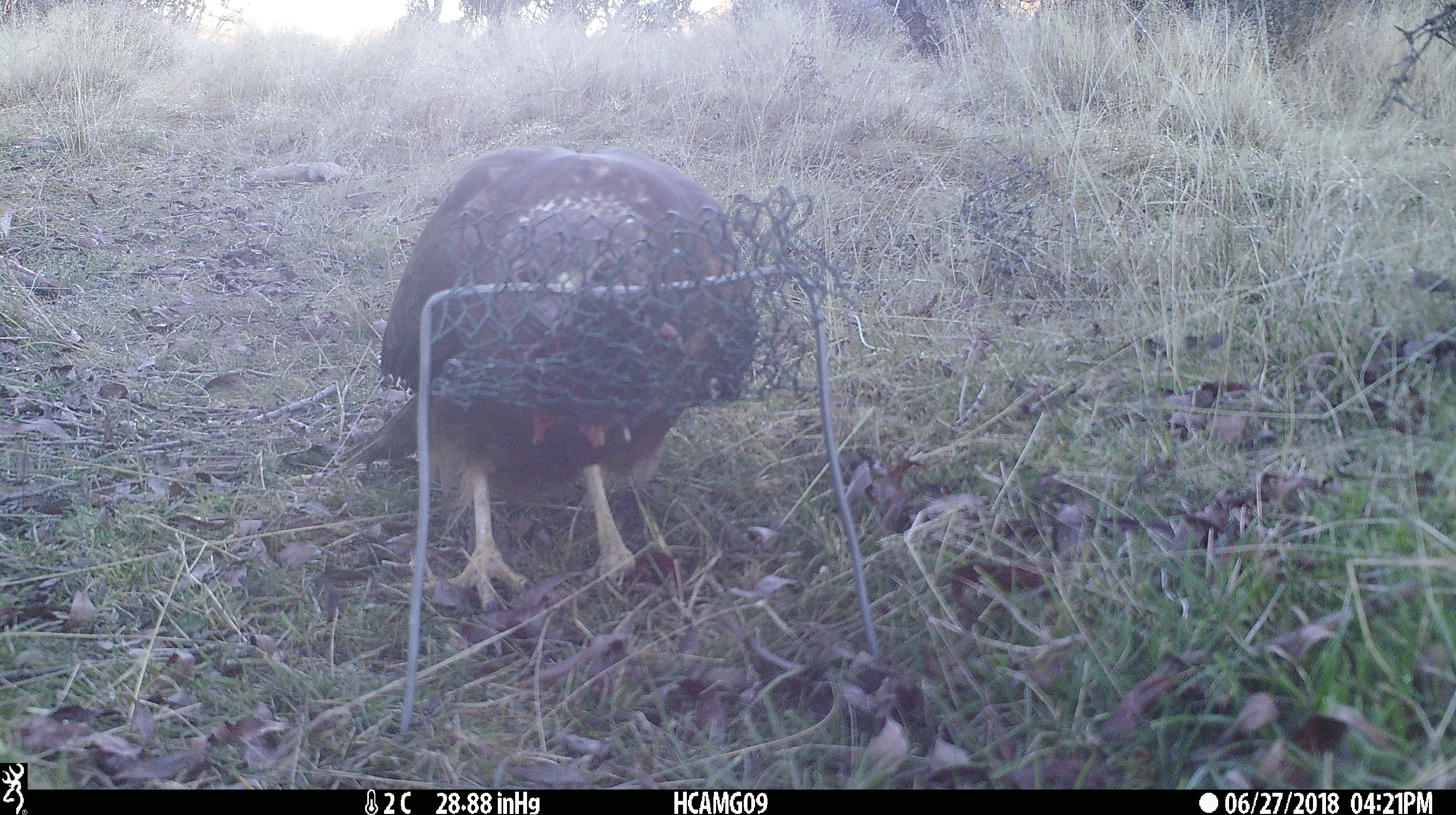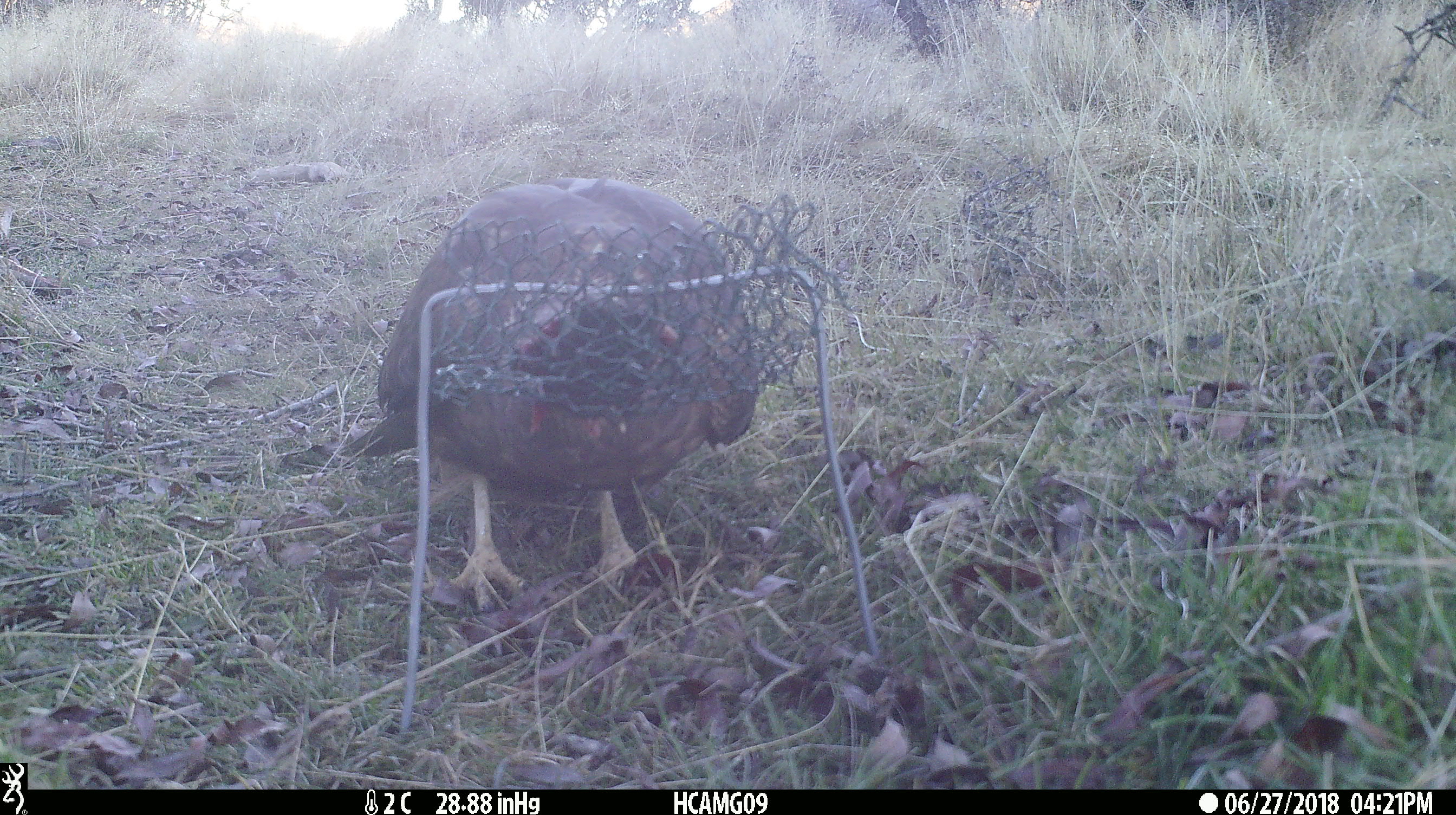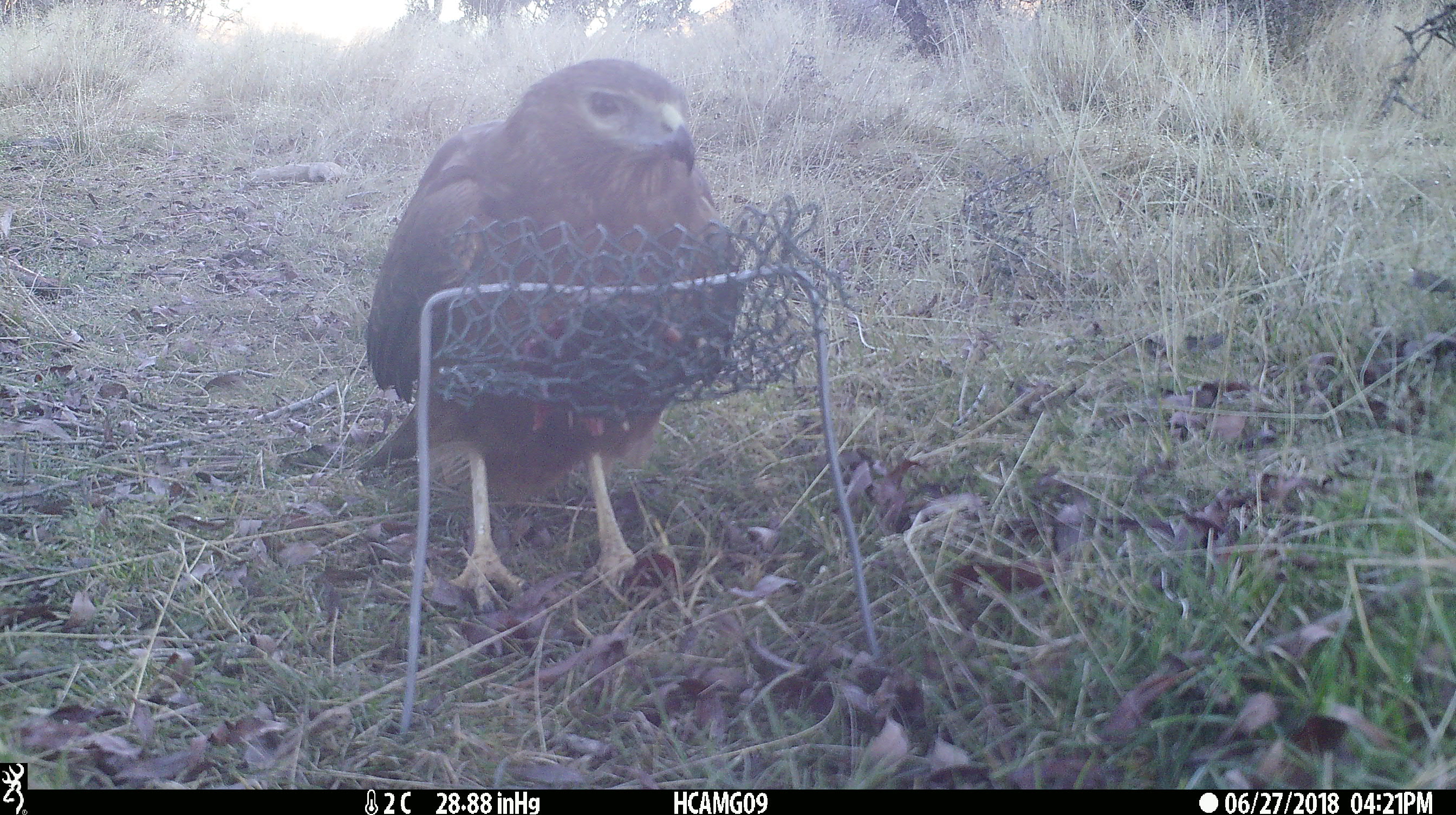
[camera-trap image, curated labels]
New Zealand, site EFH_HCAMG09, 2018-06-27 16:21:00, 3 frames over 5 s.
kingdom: Animalia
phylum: Chordata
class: Aves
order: Accipitriformes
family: Accipitridae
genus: Circus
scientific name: Circus approximans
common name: swamp harrier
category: harrier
Harrier (swamp harrier) (Circus approximans).